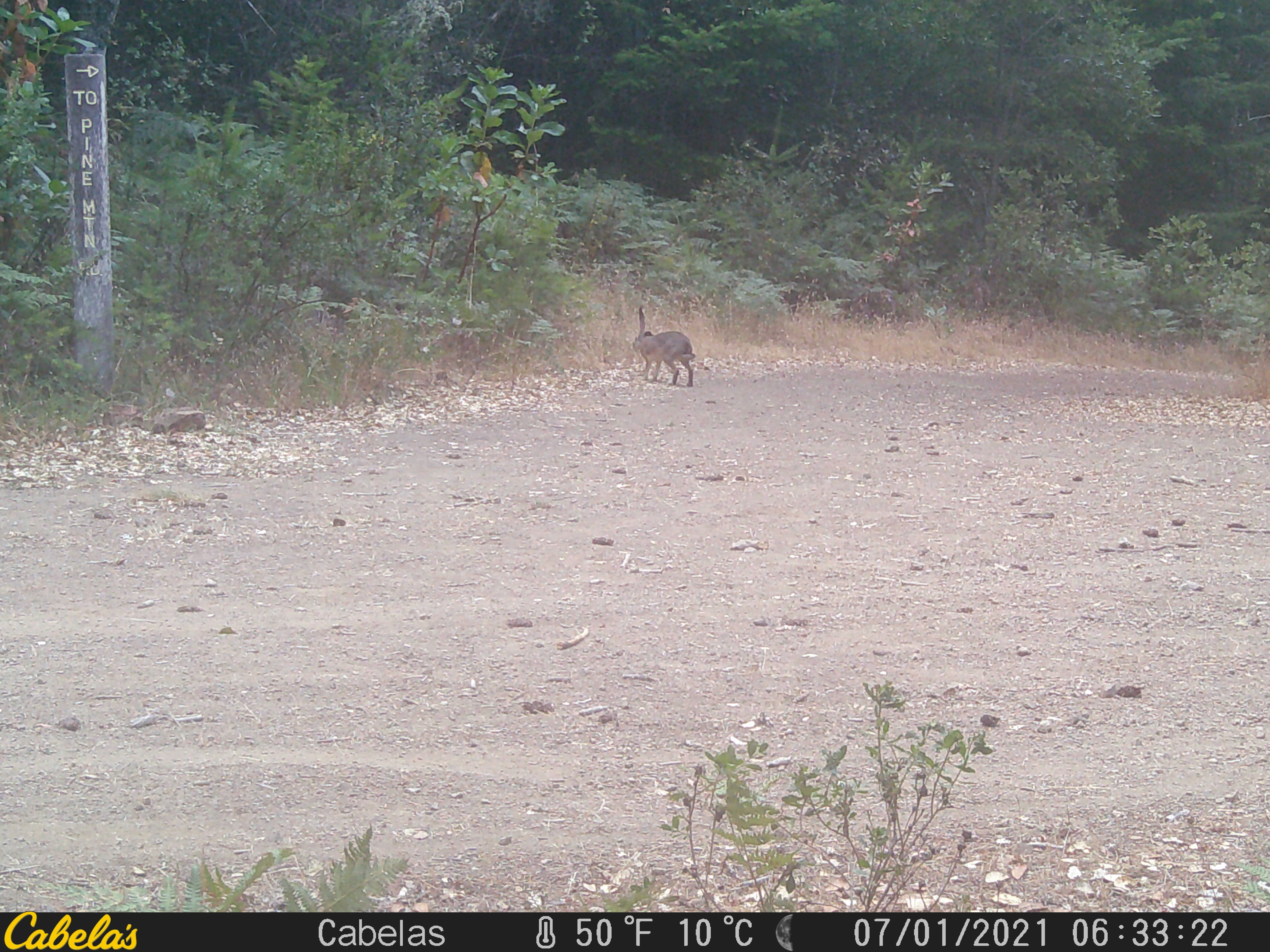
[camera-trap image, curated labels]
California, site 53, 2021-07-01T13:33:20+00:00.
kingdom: Animalia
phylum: Chordata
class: Mammalia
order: Lagomorpha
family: Leporidae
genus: Lepus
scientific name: Lepus californicus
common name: black-tailed jackrabbit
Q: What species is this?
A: Black-tailed jackrabbit (Lepus californicus).